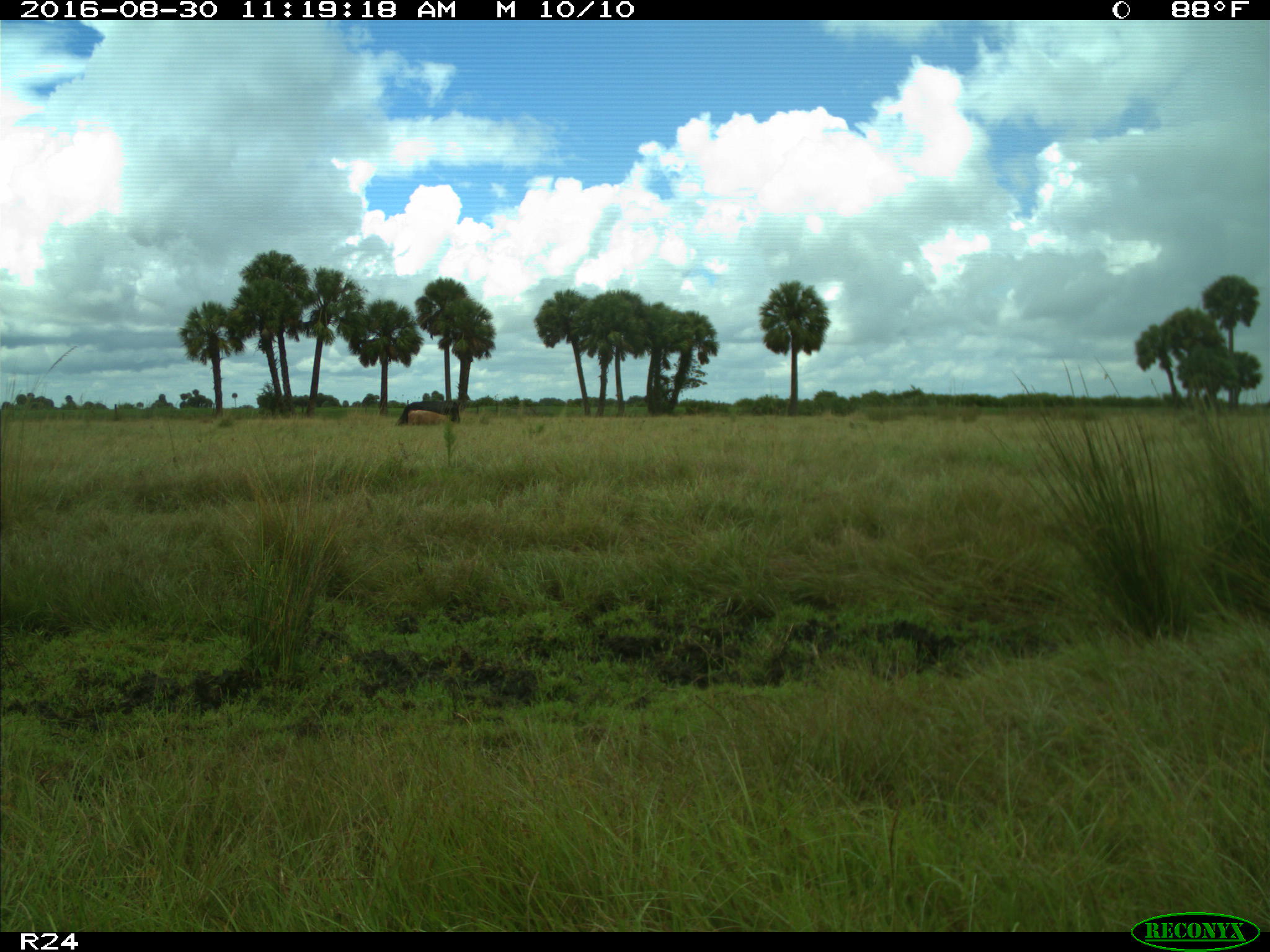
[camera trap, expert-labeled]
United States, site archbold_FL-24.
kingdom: Animalia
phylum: Chordata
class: Mammalia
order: Artiodactyla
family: Bovidae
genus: Bos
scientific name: Bos taurus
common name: domestic cow